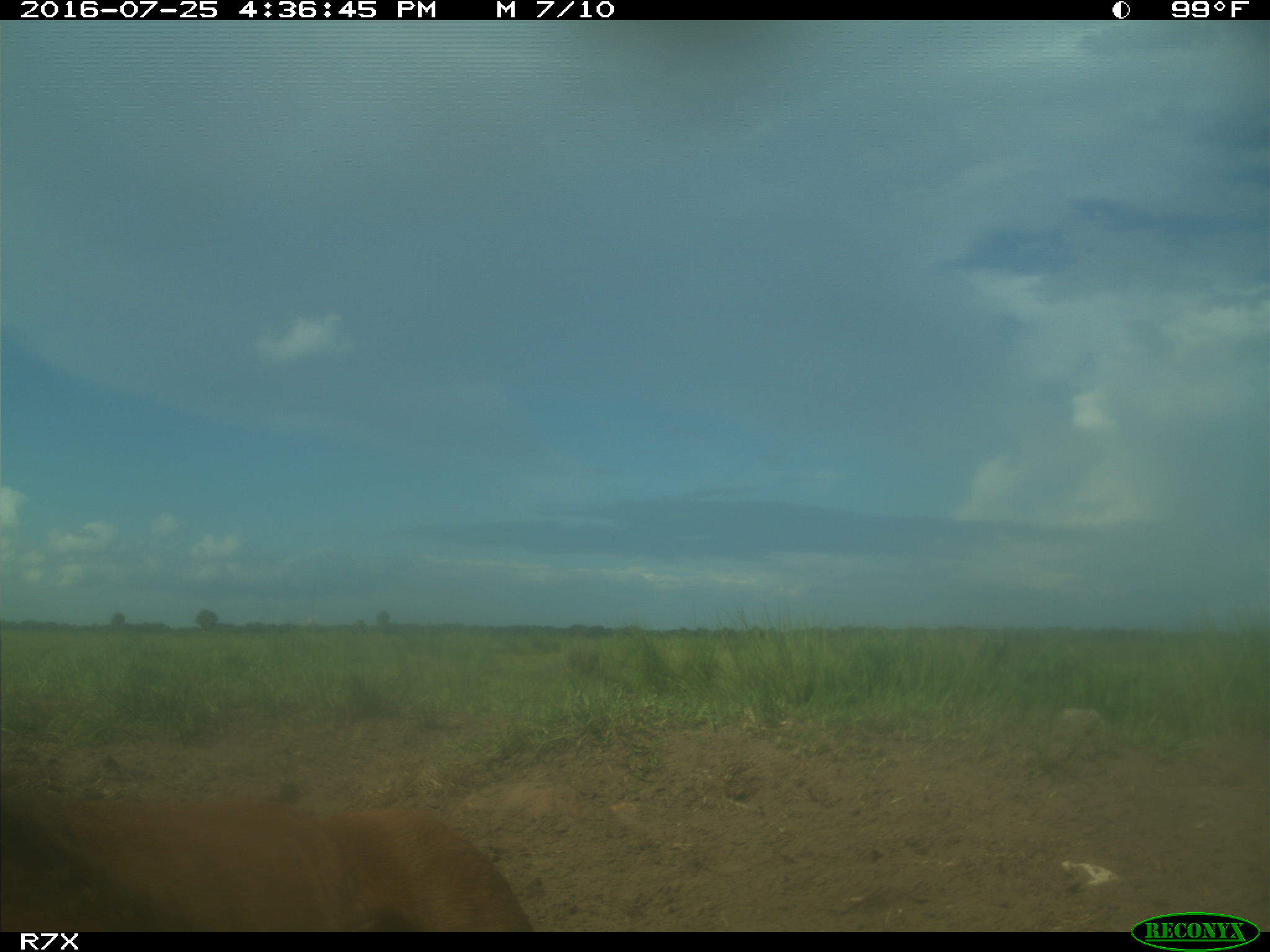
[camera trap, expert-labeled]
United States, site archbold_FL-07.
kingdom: Animalia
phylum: Chordata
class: Mammalia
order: Artiodactyla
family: Bovidae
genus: Bos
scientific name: Bos taurus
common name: domestic cow